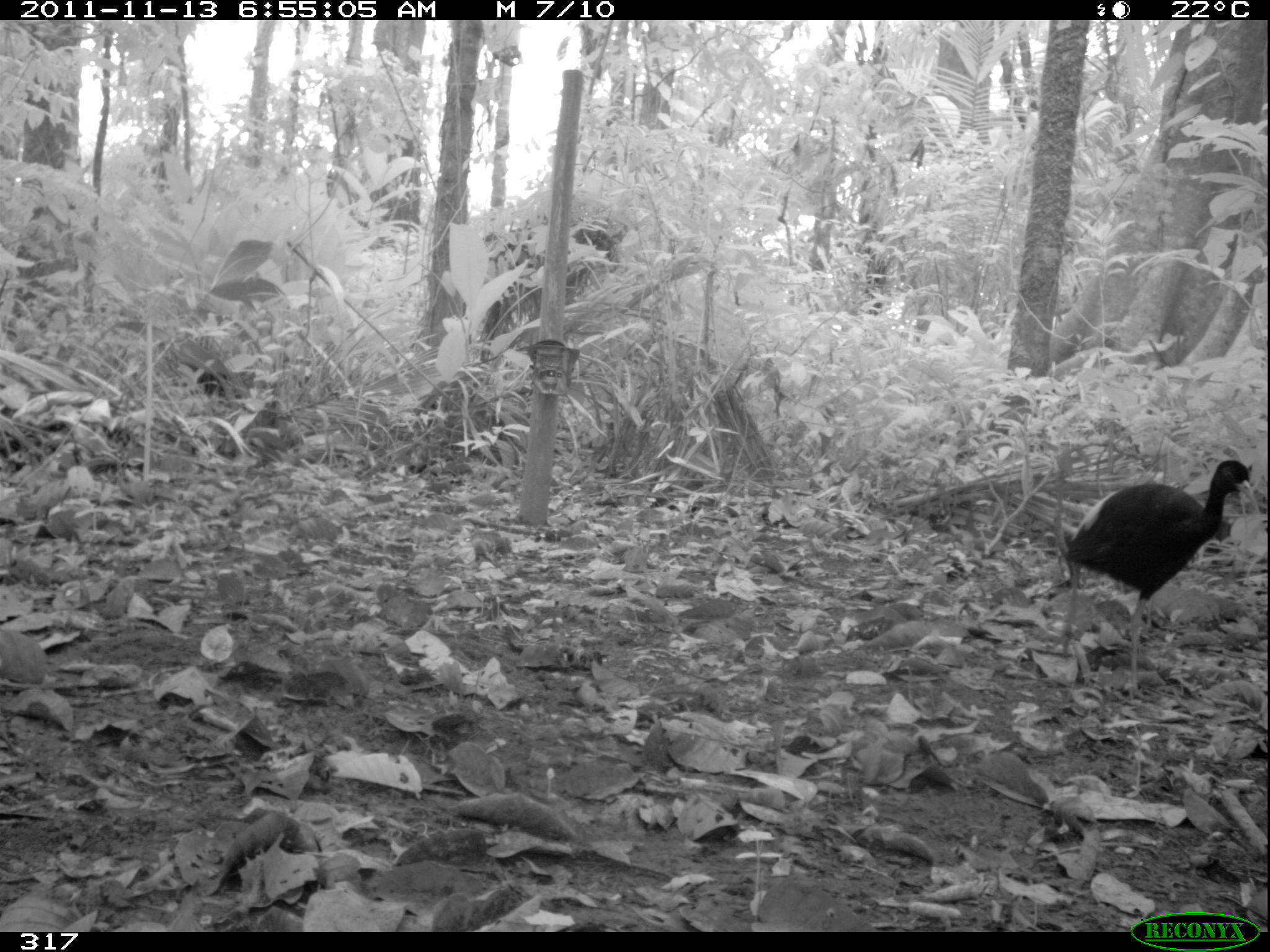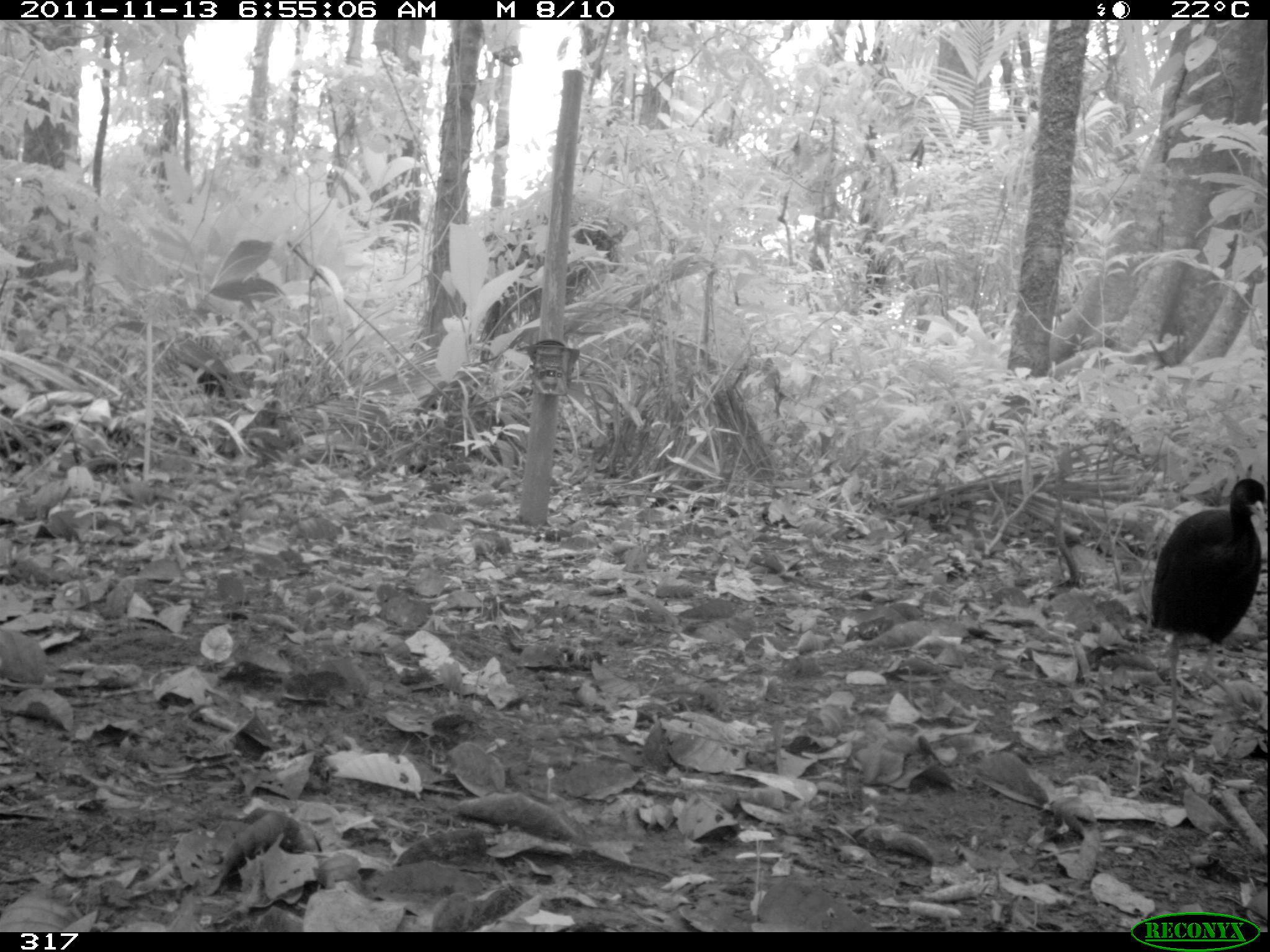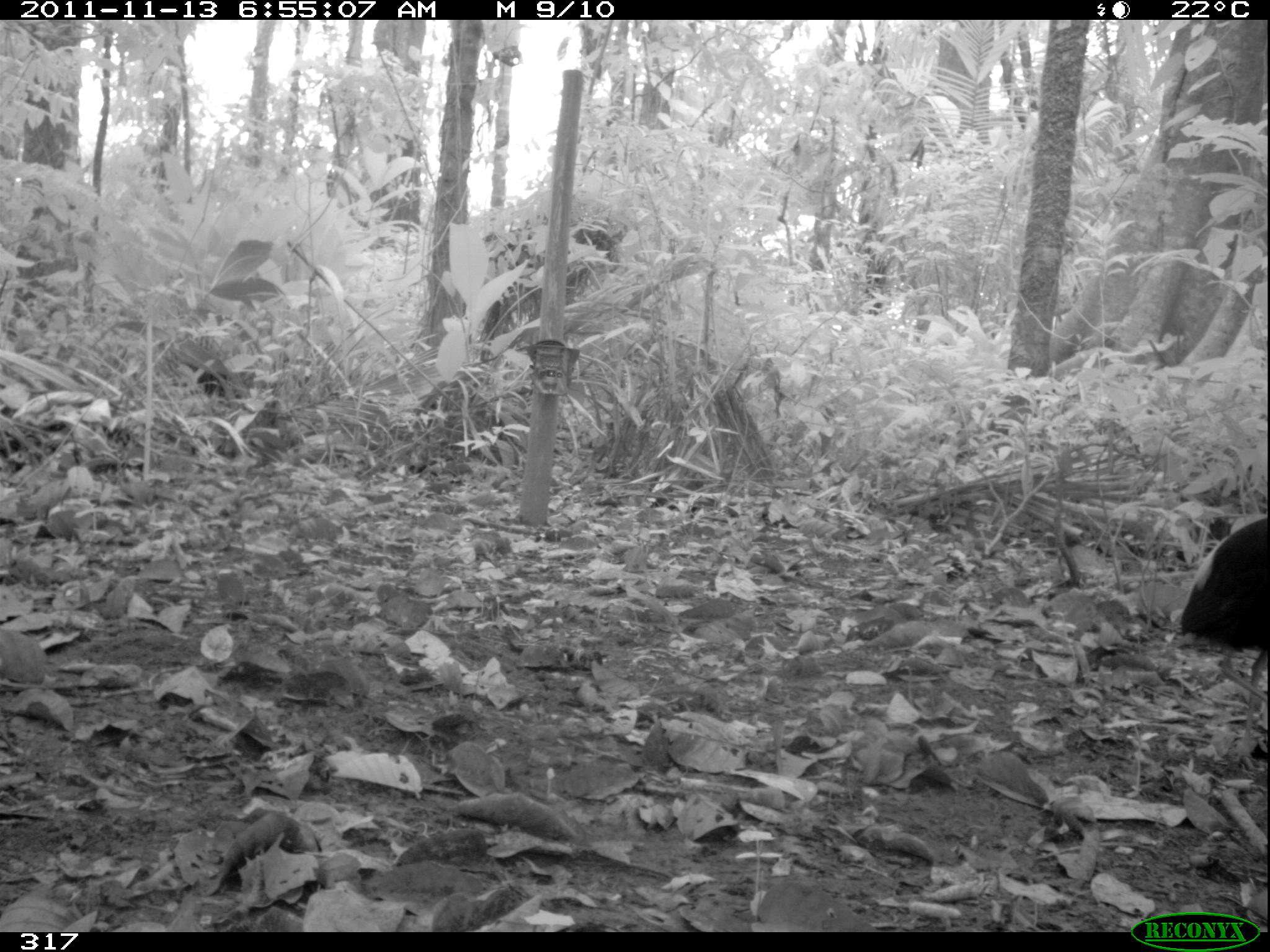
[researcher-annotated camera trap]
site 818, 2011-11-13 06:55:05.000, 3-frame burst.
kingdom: Animalia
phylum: Chordata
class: Aves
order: Gruiformes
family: Psophiidae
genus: Psophia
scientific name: Psophia leucoptera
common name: pale-winged trumpeter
Psophia leucoptera (pale-winged trumpeter).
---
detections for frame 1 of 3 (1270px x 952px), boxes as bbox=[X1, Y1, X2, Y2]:
psophia leucoptera: bbox=[1057, 456, 1253, 701]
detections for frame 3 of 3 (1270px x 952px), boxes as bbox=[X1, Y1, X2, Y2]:
psophia leucoptera: bbox=[1168, 515, 1266, 770]